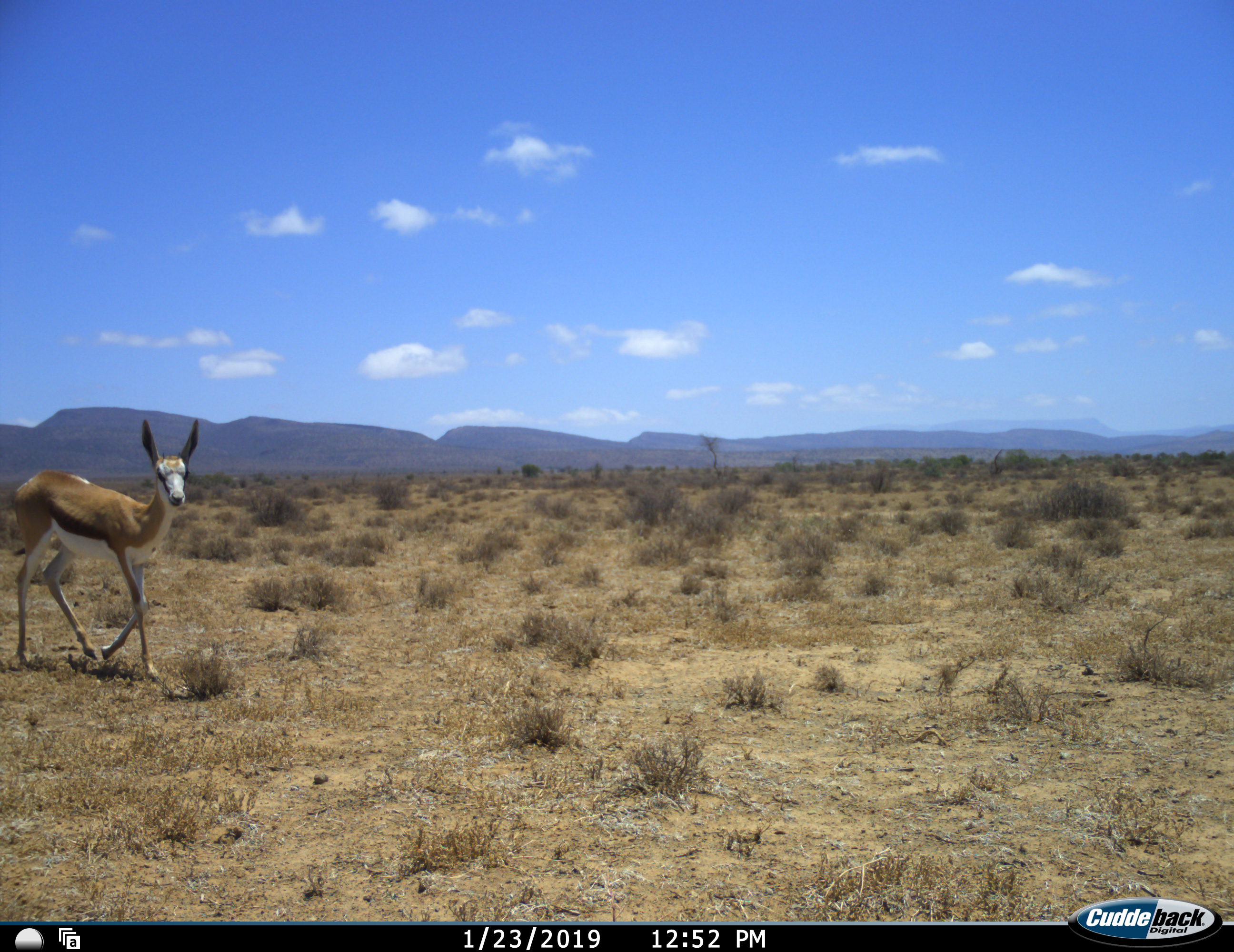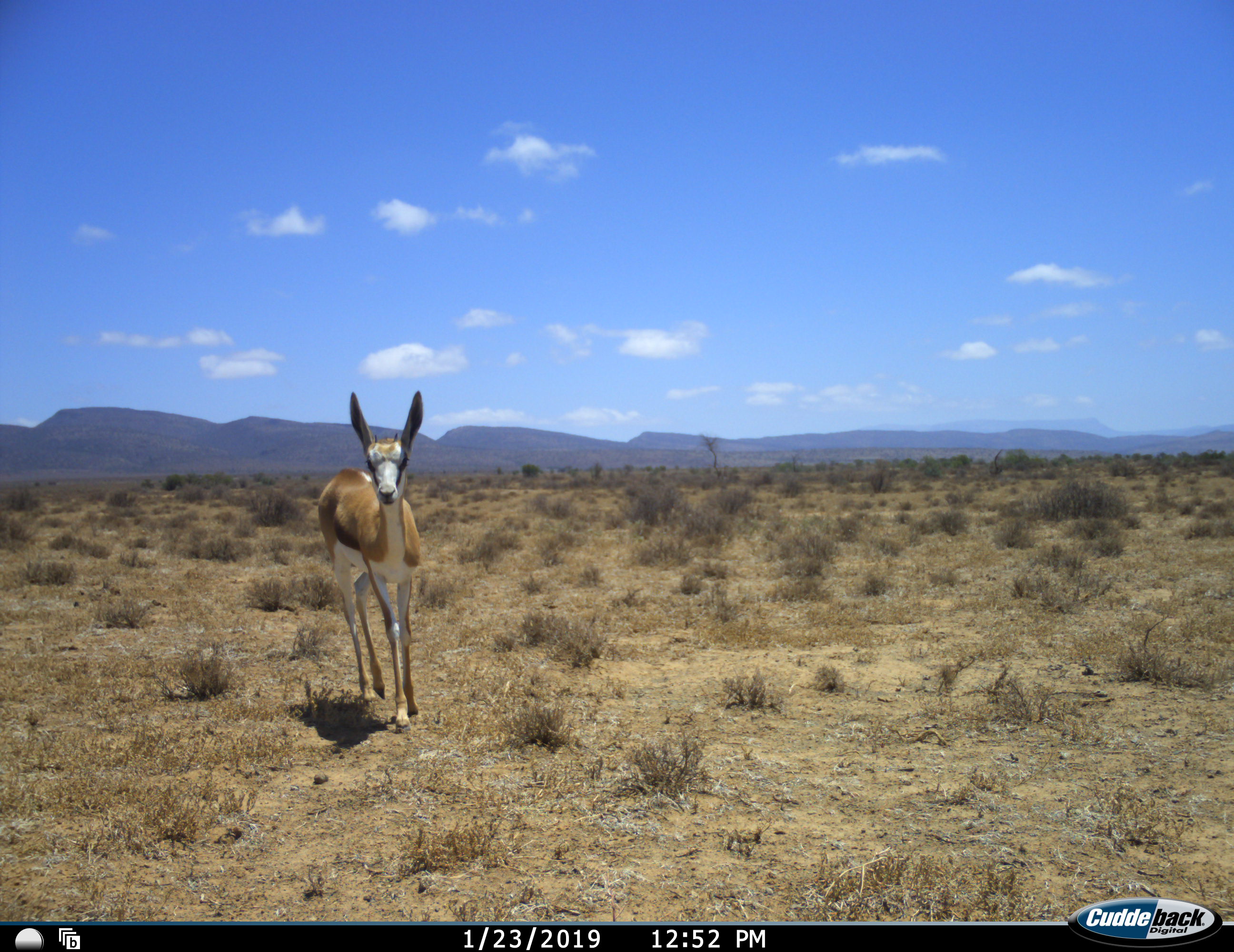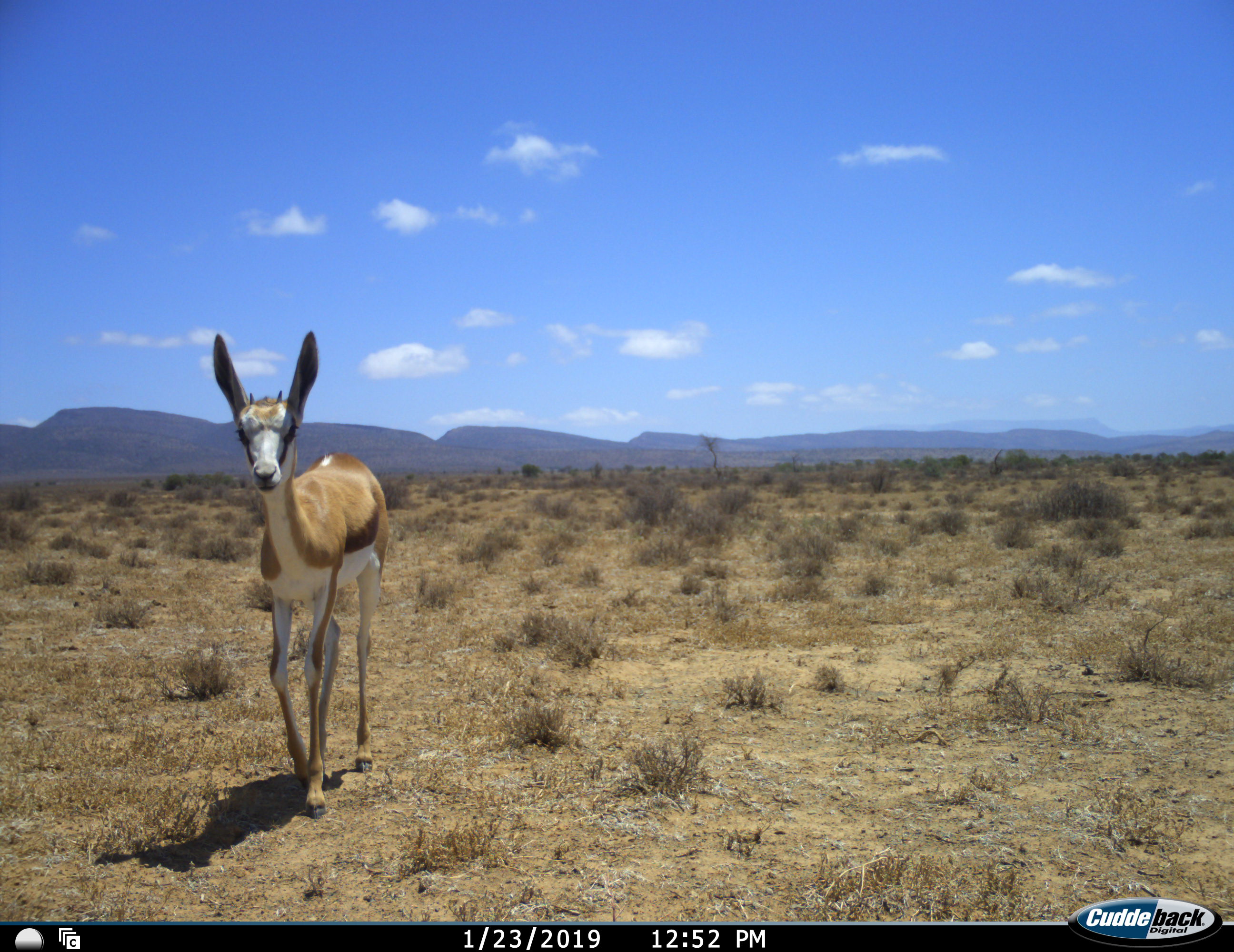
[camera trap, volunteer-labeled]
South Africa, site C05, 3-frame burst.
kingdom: Animalia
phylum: Chordata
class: Mammalia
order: Artiodactyla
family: Bovidae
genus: Antidorcas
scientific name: Antidorcas marsupialis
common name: springbok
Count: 1.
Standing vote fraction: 0%.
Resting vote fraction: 0%.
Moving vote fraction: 100%.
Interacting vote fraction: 0%.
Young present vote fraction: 38%.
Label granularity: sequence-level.